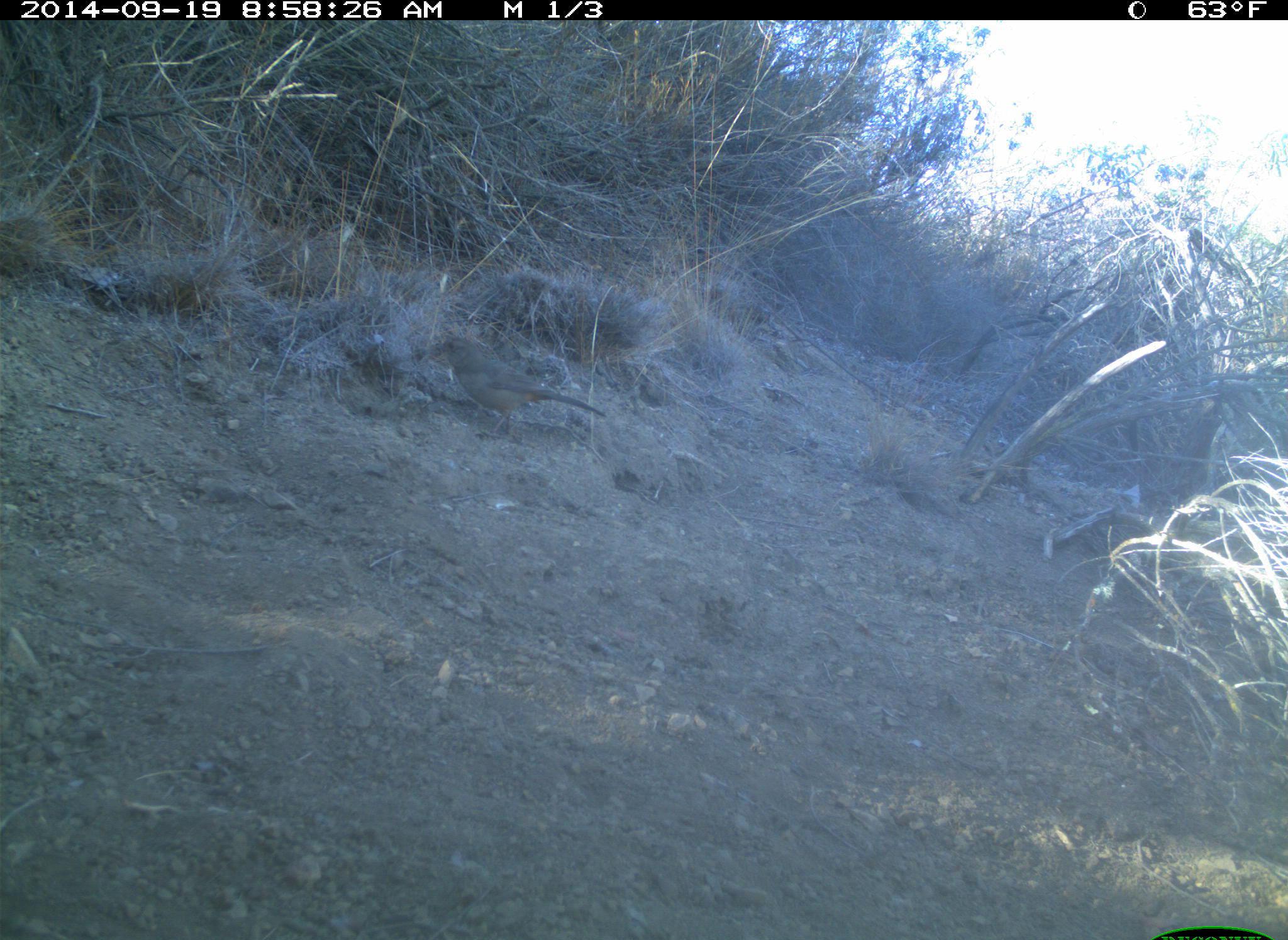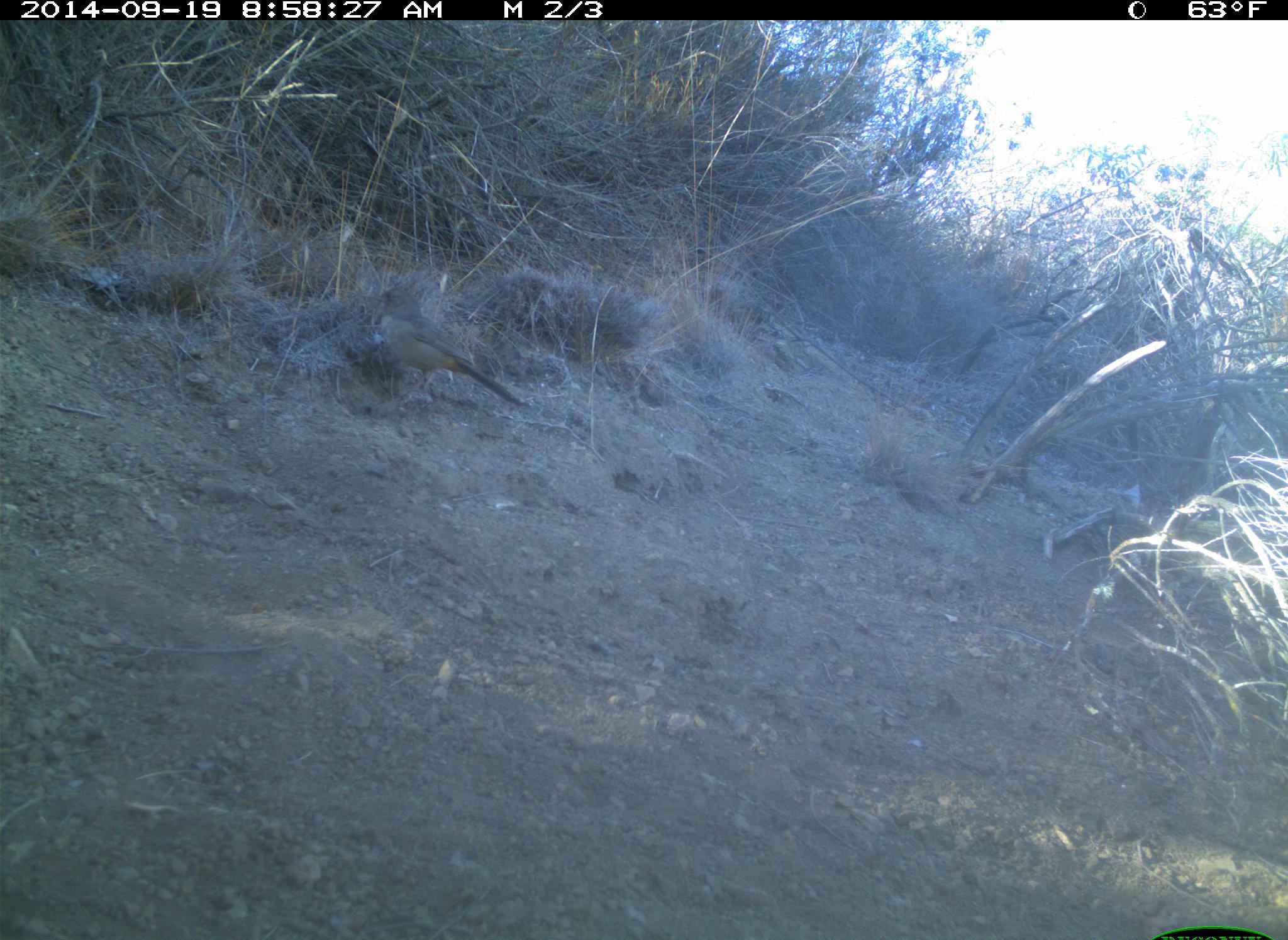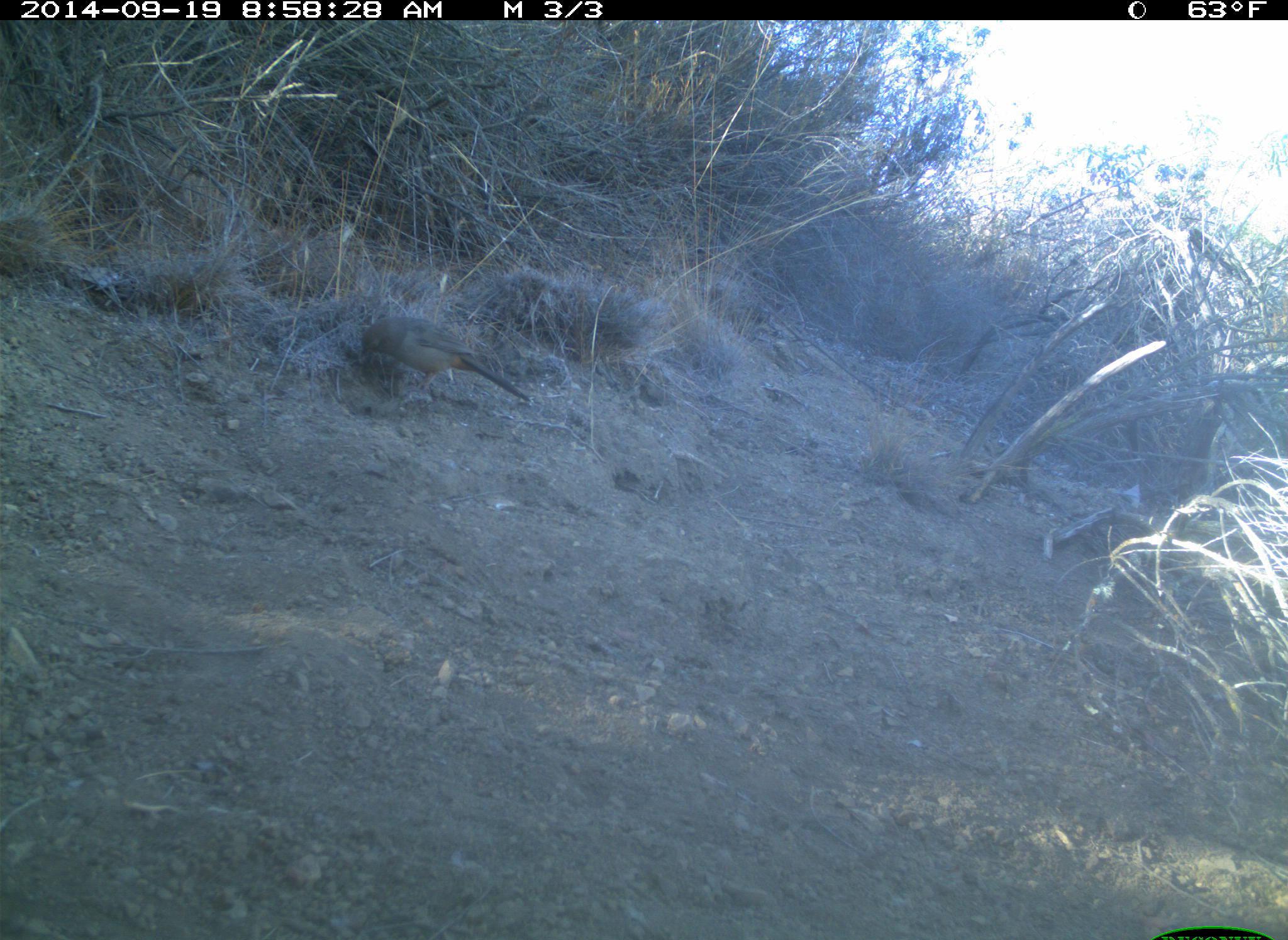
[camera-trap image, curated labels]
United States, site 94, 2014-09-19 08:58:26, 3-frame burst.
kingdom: Animalia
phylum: Chordata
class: Aves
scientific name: Aves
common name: bird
Bird (Aves).